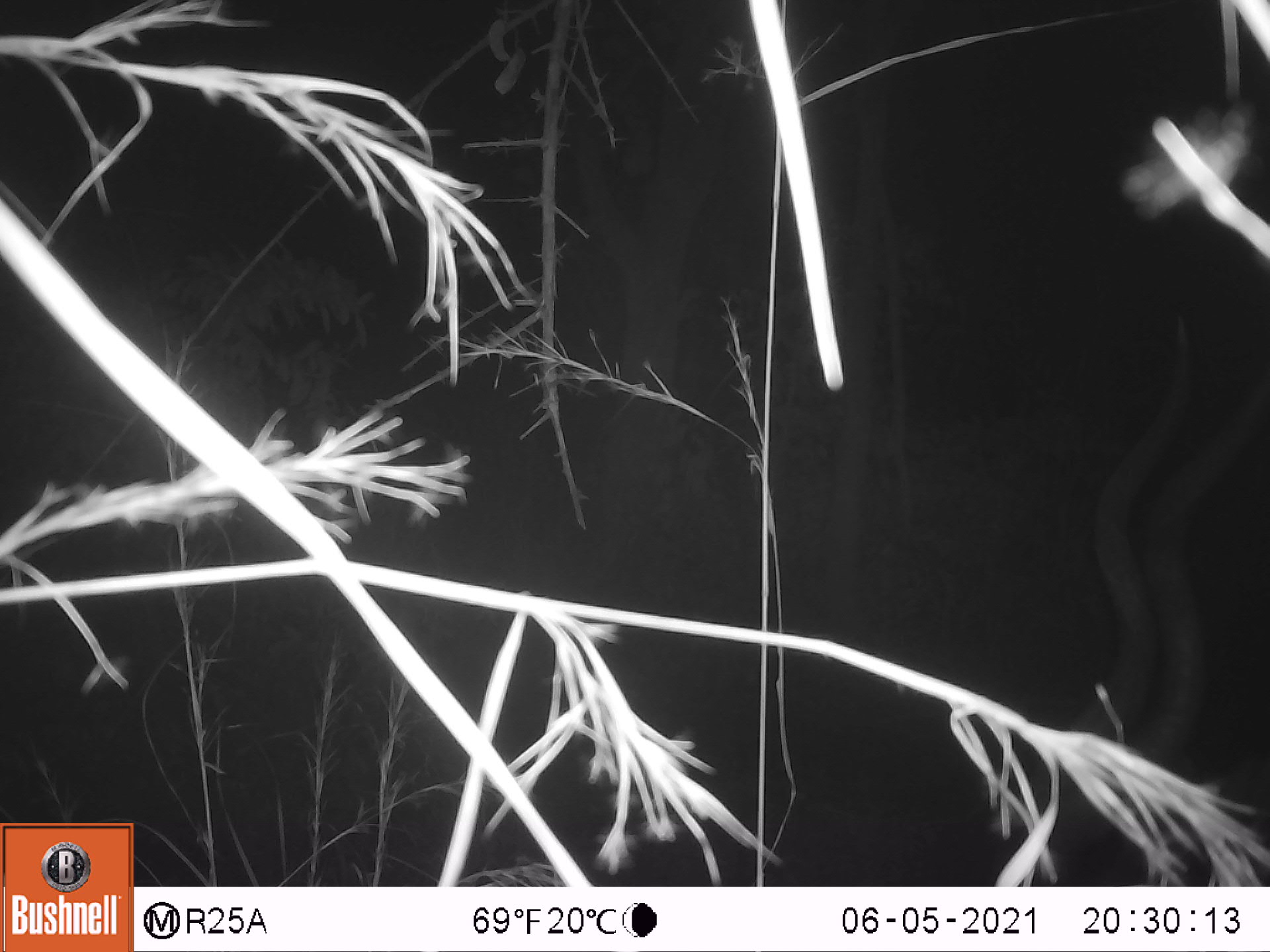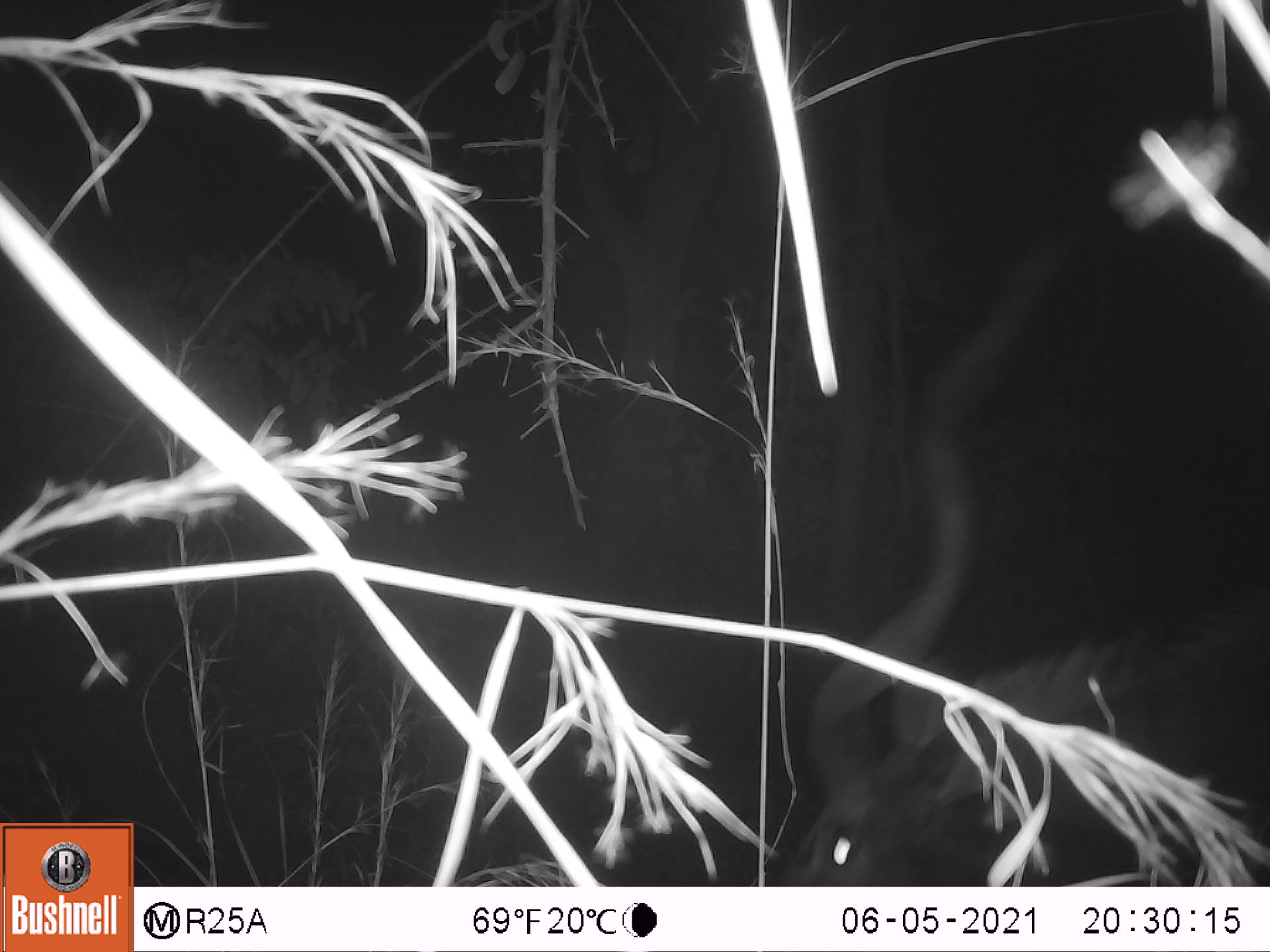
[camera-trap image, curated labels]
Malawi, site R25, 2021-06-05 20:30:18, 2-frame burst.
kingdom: Animalia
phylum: Chordata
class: Mammalia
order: Artiodactyla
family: Bovidae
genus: Tragelaphus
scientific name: Tragelaphus strepsiceros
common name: greater kudu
Greater kudu (Tragelaphus strepsiceros), count 1.